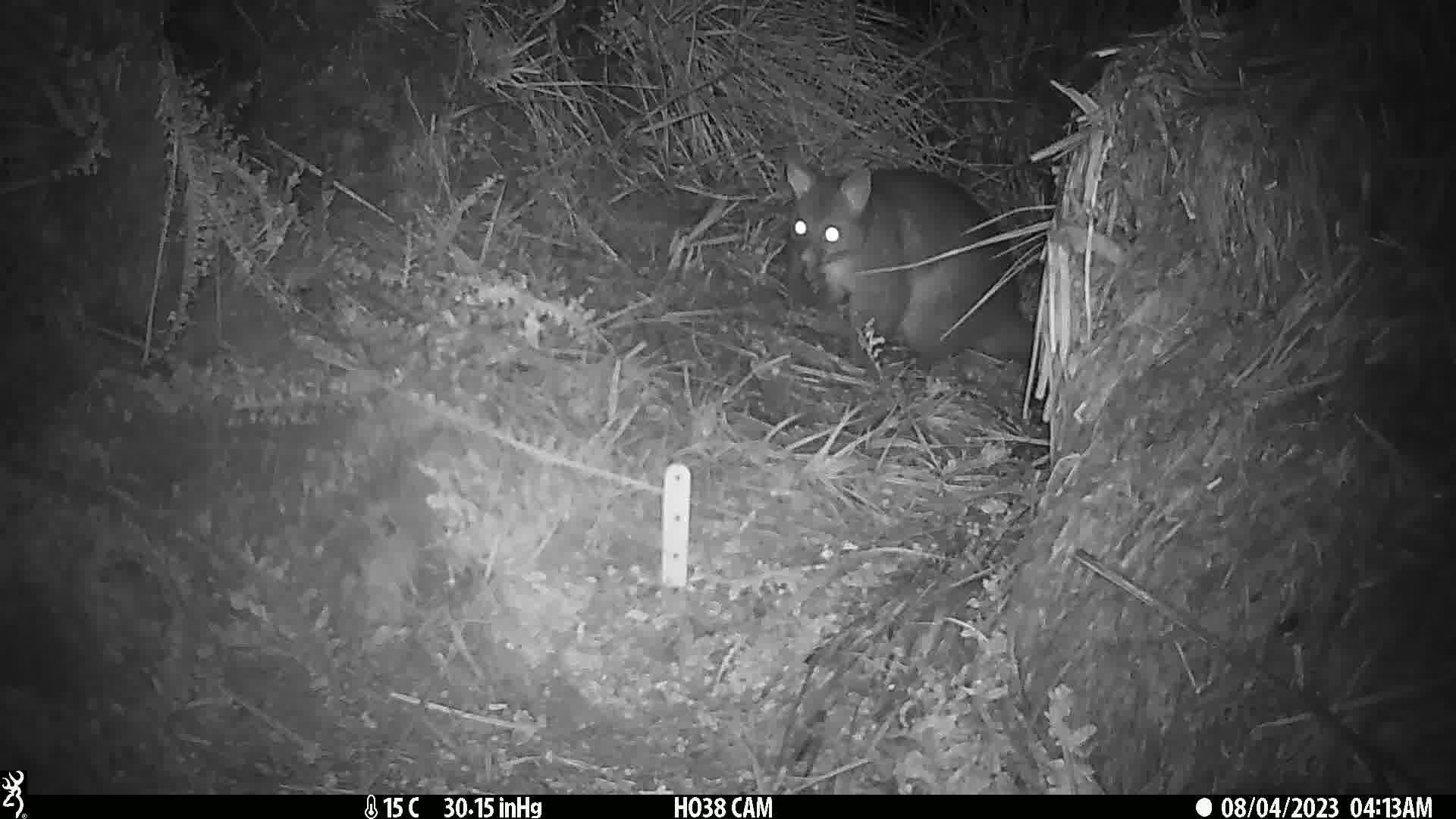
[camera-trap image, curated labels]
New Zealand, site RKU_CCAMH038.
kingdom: Animalia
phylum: Chordata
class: Mammalia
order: Diprotodontia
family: Phalangeridae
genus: Trichosurus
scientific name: Trichosurus vulpecula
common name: common brushtail possum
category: possum